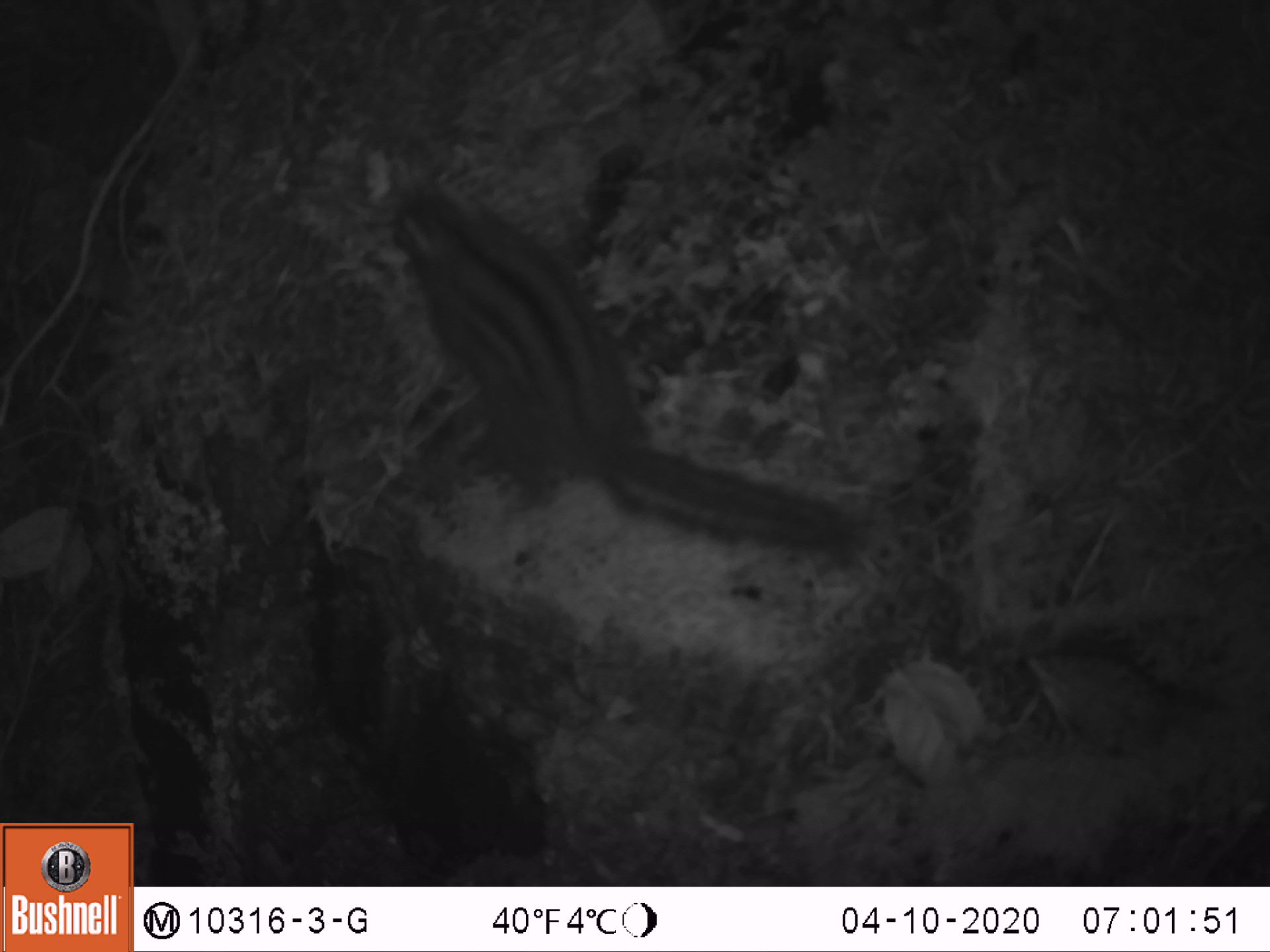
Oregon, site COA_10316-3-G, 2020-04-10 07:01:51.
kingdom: Animalia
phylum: Chordata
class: Mammalia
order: Rodentia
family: Sciuridae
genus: Neotamias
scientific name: Neotamias townsendii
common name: townsend's chipmunk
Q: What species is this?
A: Townsend's chipmunk (Neotamias townsendii).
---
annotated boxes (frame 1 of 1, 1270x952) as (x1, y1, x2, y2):
townsend's chipmunk: (375, 170, 878, 580)